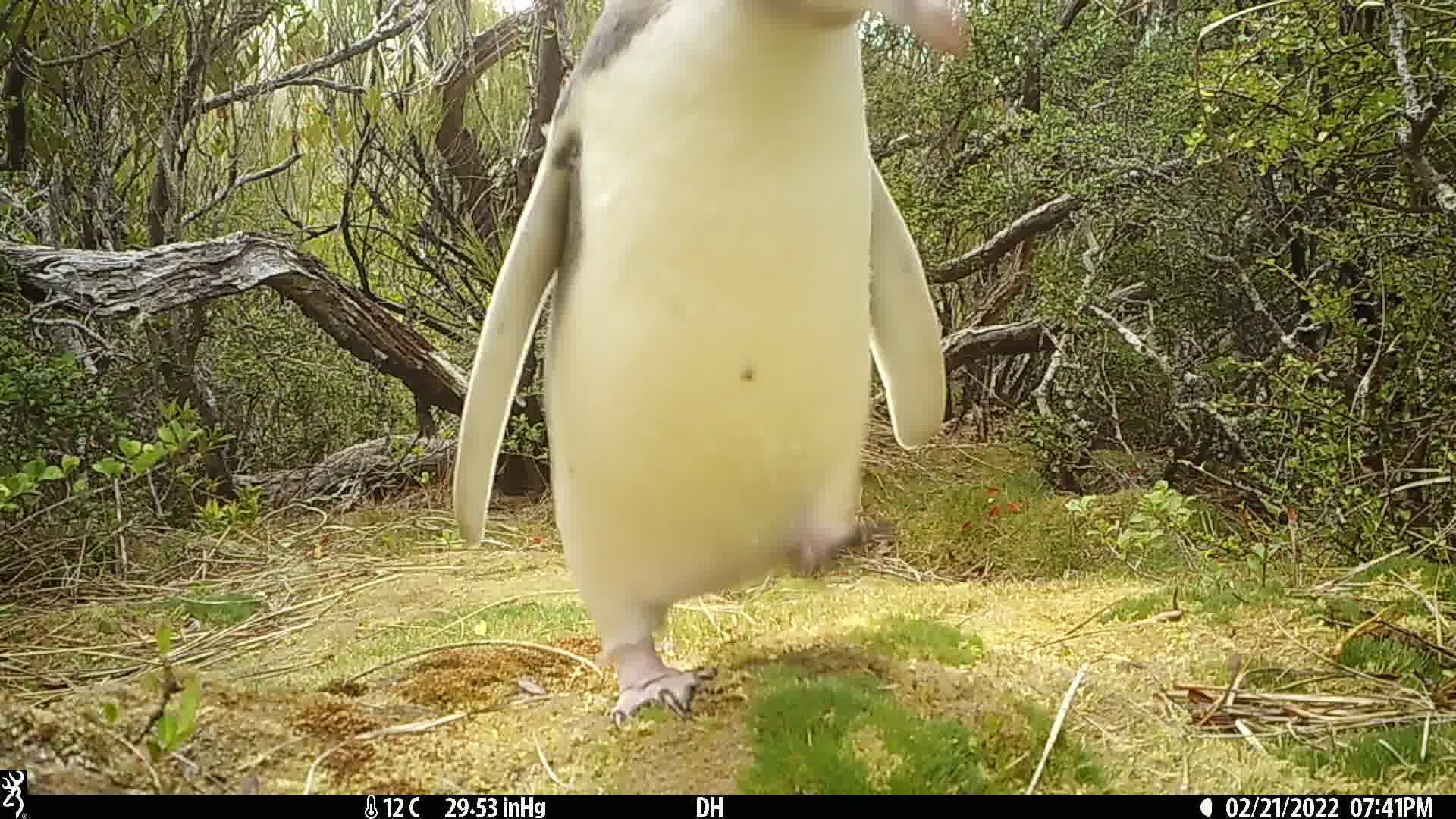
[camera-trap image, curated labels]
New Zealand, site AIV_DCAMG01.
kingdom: Animalia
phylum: Chordata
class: Aves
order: Sphenisciformes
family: Spheniscidae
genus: Megadyptes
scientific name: Megadyptes antipodes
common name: yellow-eyed penguin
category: yellow eyed penguin